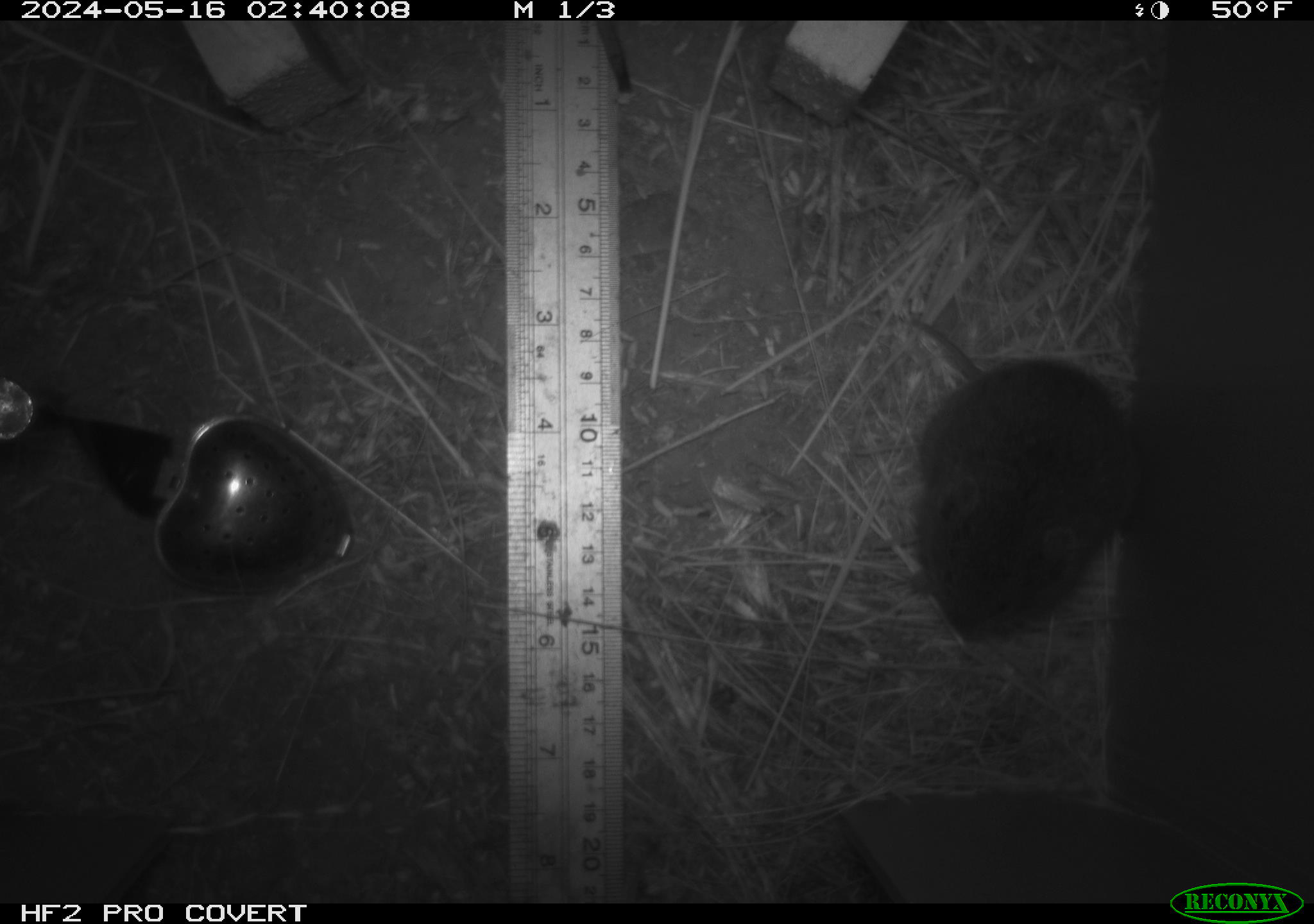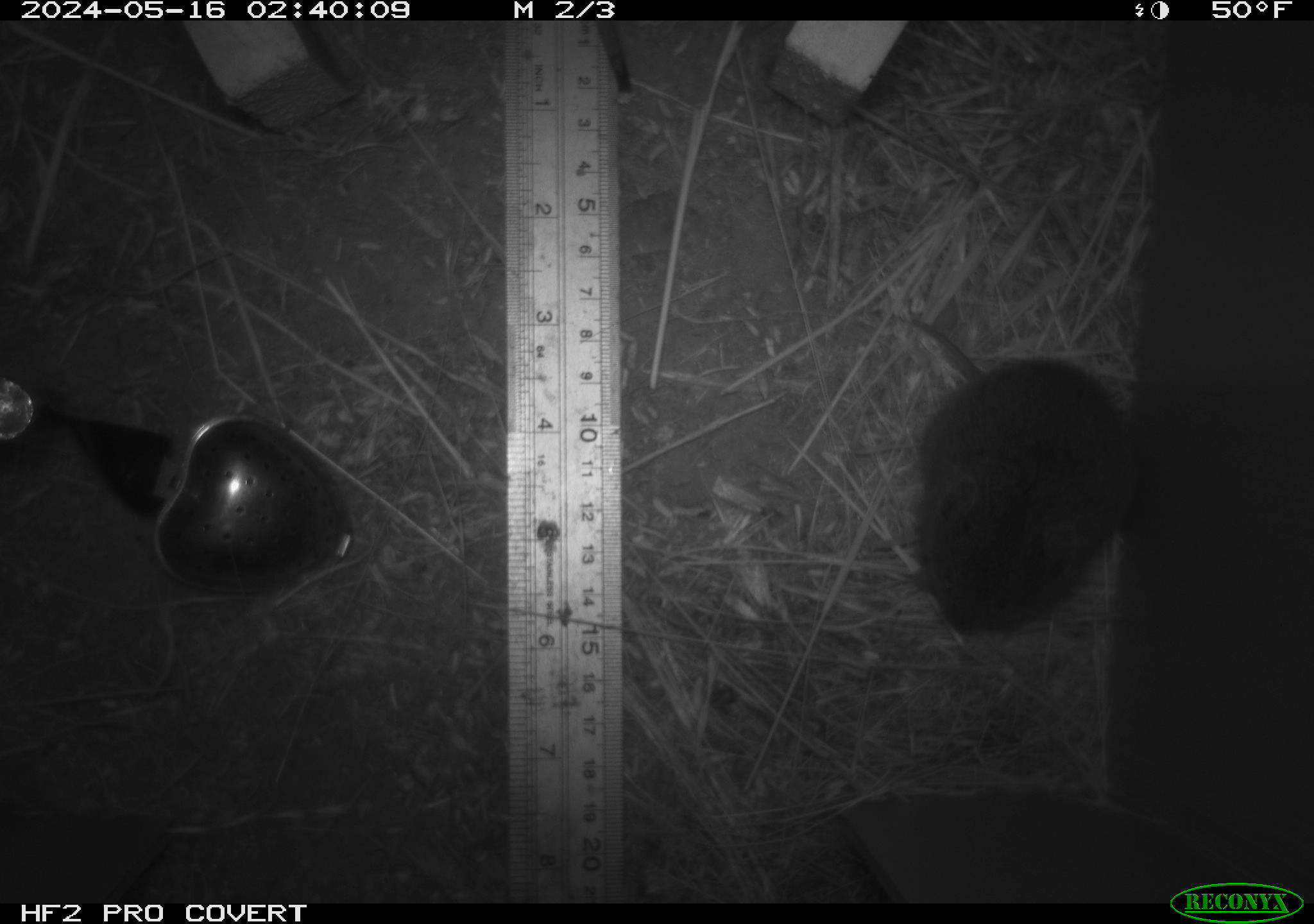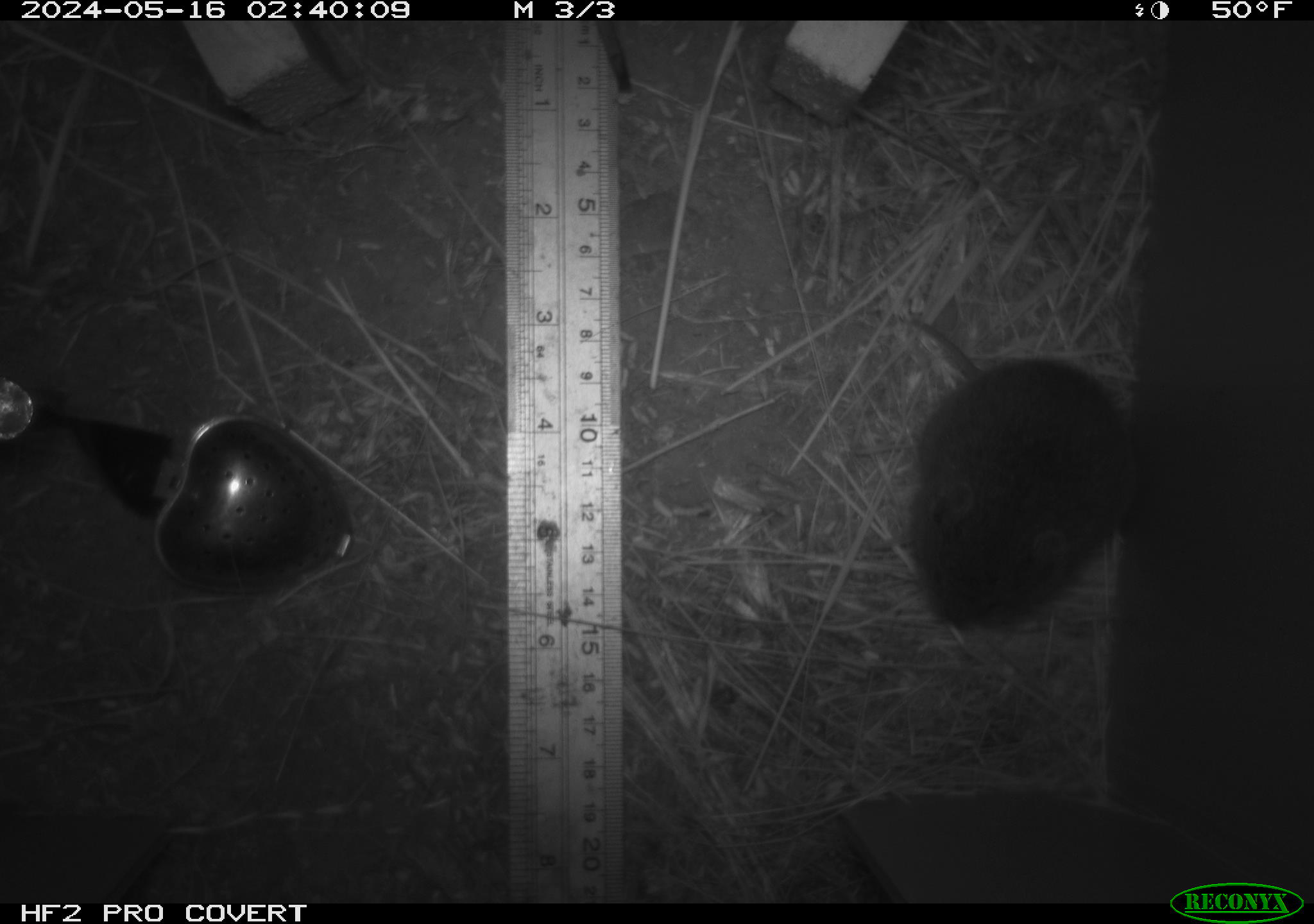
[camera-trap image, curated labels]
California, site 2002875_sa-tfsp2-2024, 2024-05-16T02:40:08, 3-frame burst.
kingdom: Animalia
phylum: Chordata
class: Mammalia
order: Rodentia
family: Cricetidae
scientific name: Arvicolinae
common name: voles, lemmings, and muskrats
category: arvicolinae subfamily